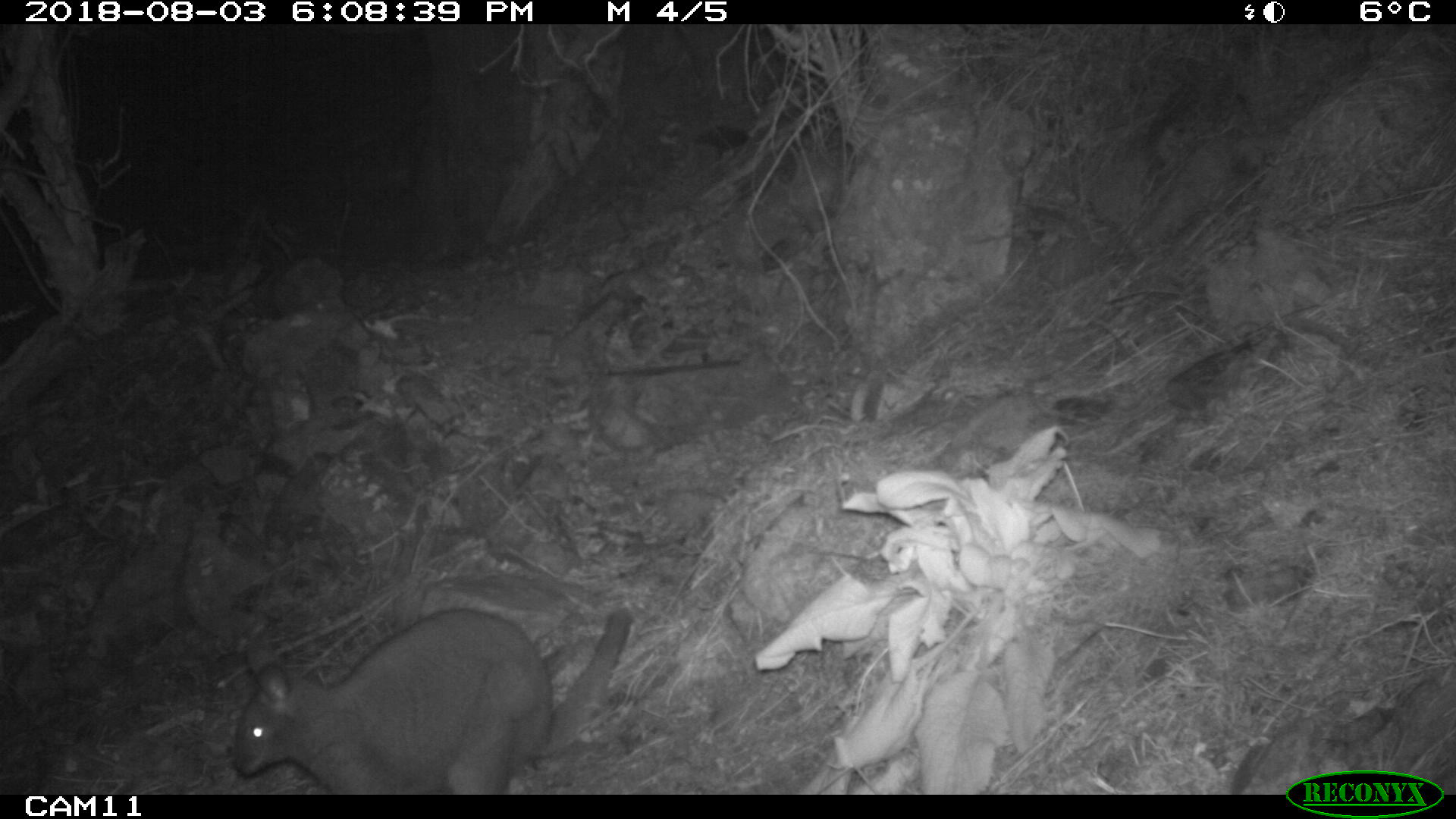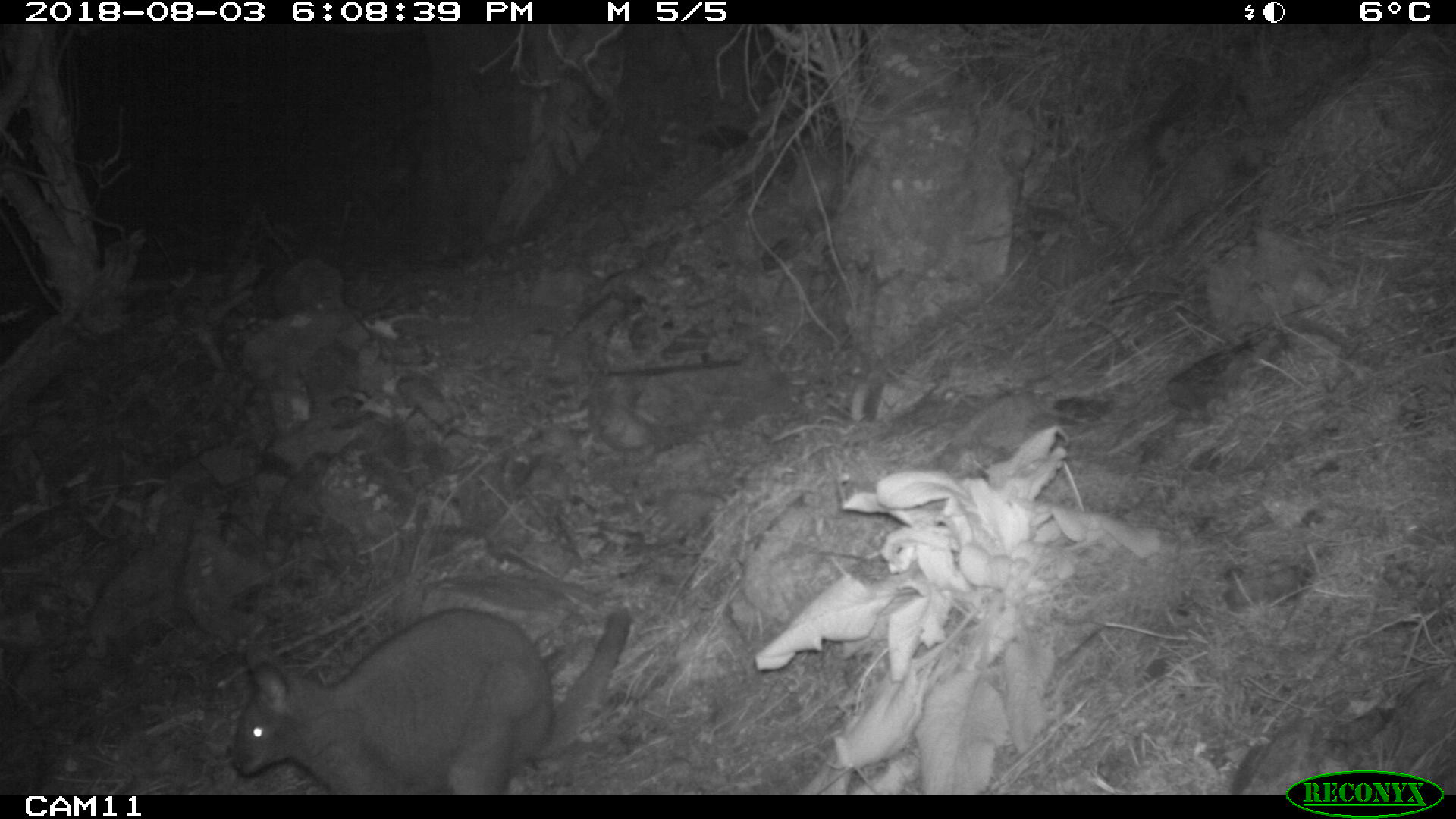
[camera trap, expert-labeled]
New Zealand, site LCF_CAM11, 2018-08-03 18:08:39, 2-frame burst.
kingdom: Animalia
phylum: Chordata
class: Mammalia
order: Diprotodontia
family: Macropodidae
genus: Notamacropus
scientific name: Notamacropus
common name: wallaby